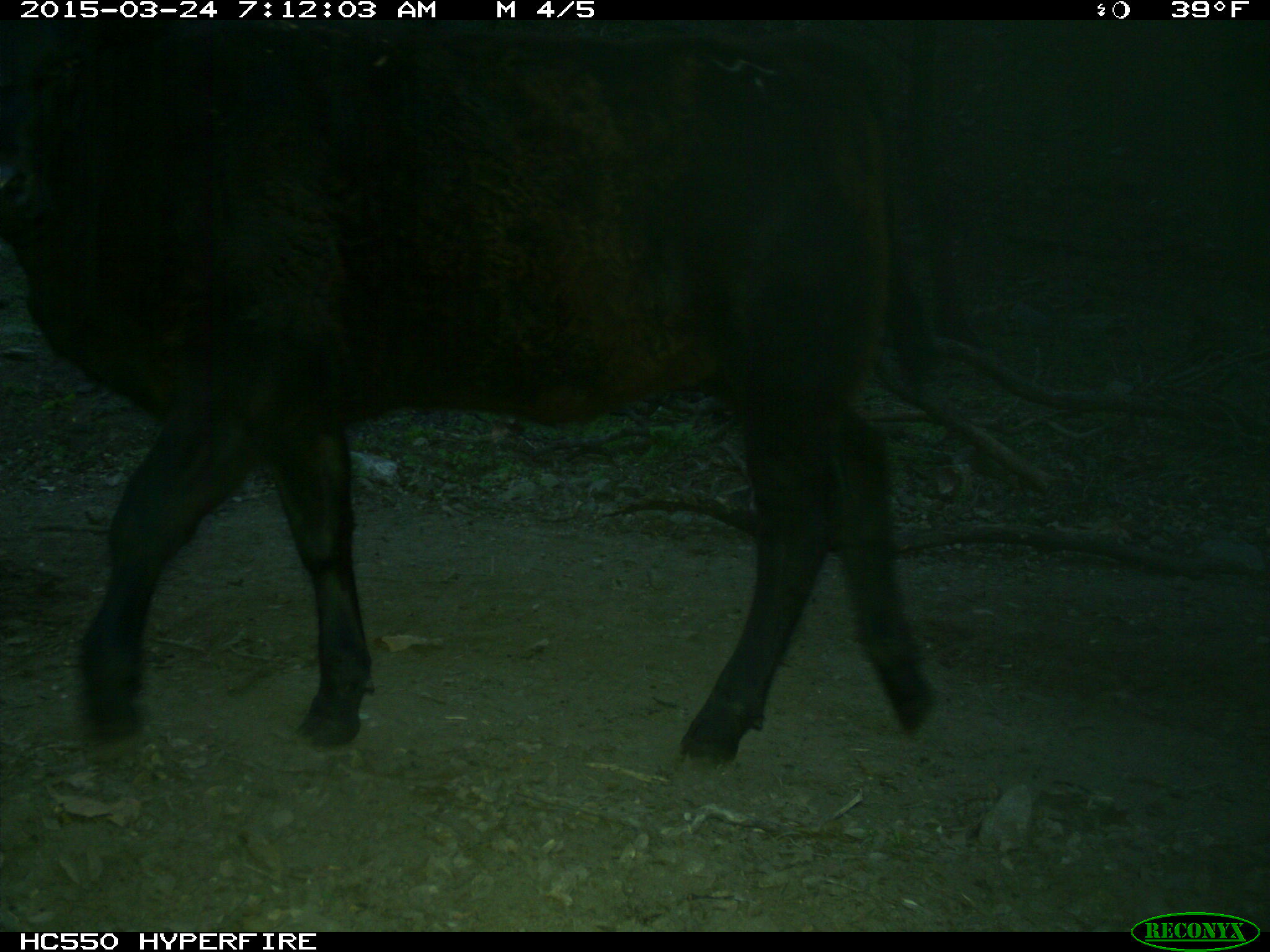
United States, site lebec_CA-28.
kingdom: Animalia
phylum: Chordata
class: Mammalia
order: Artiodactyla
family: Bovidae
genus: Bos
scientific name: Bos taurus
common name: domestic cow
Bos taurus (domestic cow).